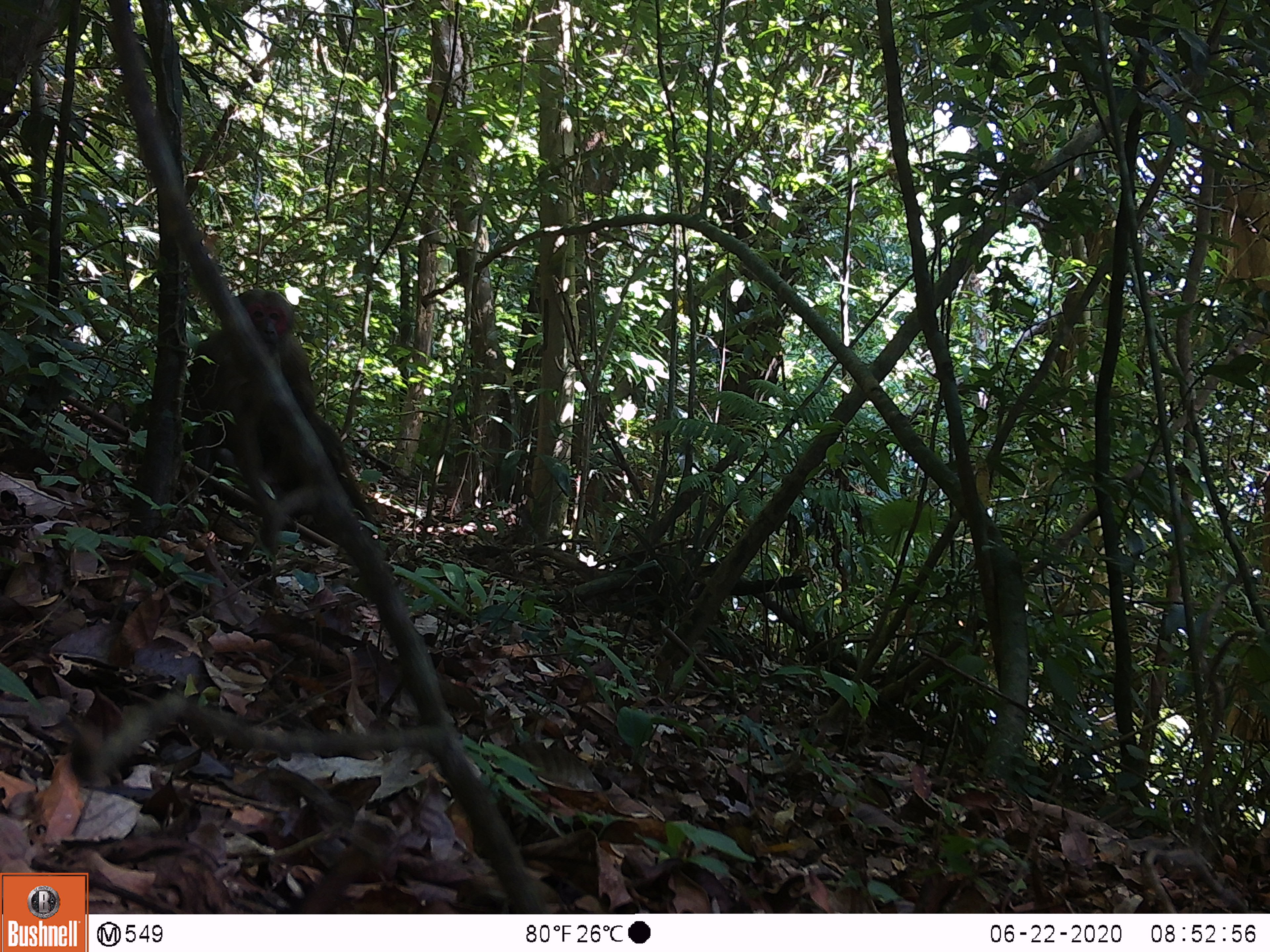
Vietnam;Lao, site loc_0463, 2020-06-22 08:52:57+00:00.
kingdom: Animalia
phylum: Chordata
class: Mammalia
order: Primates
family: Cercopithecidae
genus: Macaca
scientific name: Macaca arctoides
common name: stump-tailed macaque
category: stump tailed macaque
Stump tailed macaque (stump-tailed macaque) (Macaca arctoides). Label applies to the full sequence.